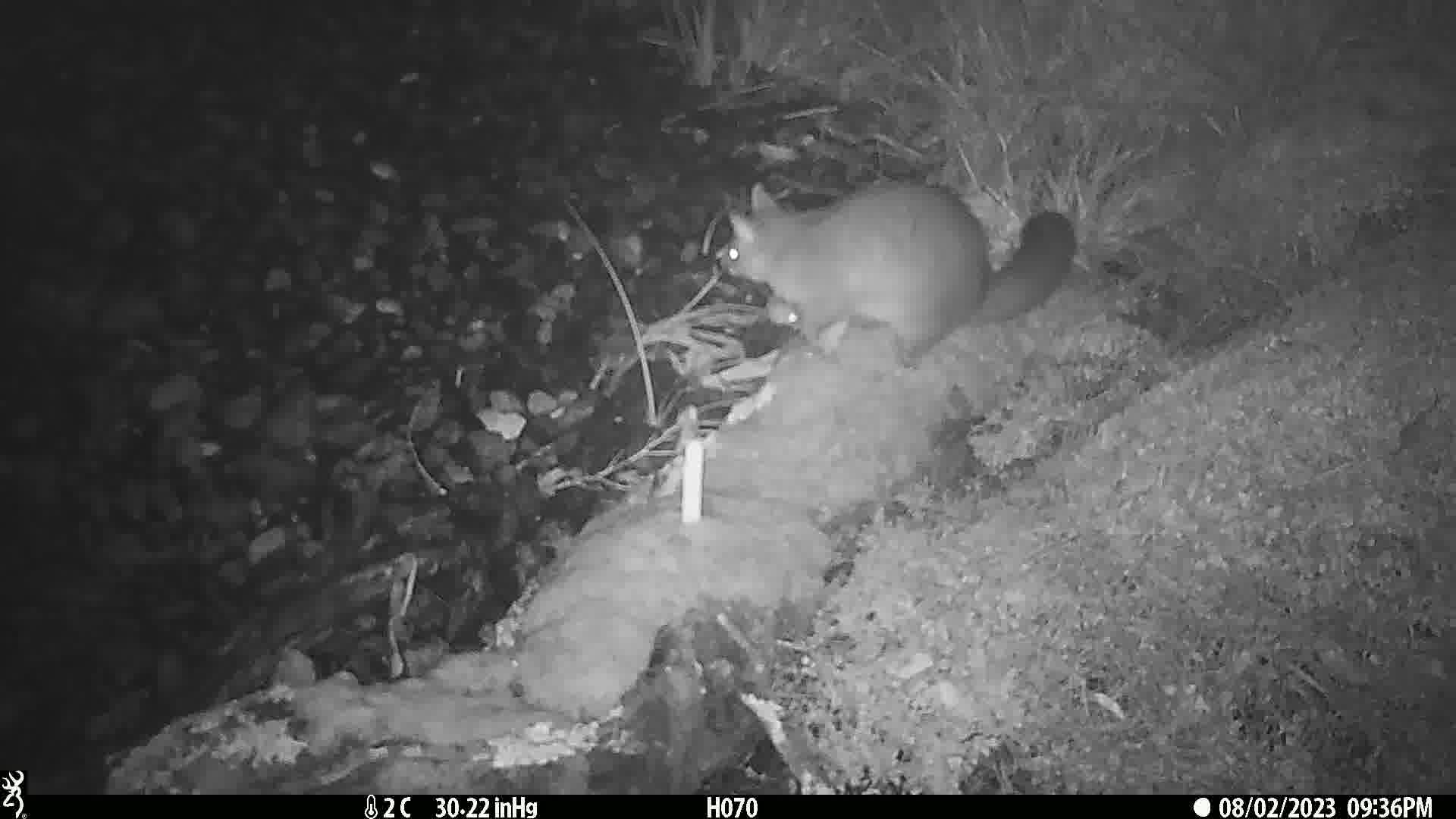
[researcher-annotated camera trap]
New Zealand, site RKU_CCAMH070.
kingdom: Animalia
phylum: Chordata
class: Mammalia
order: Diprotodontia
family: Phalangeridae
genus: Trichosurus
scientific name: Trichosurus vulpecula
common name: common brushtail possum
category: possum